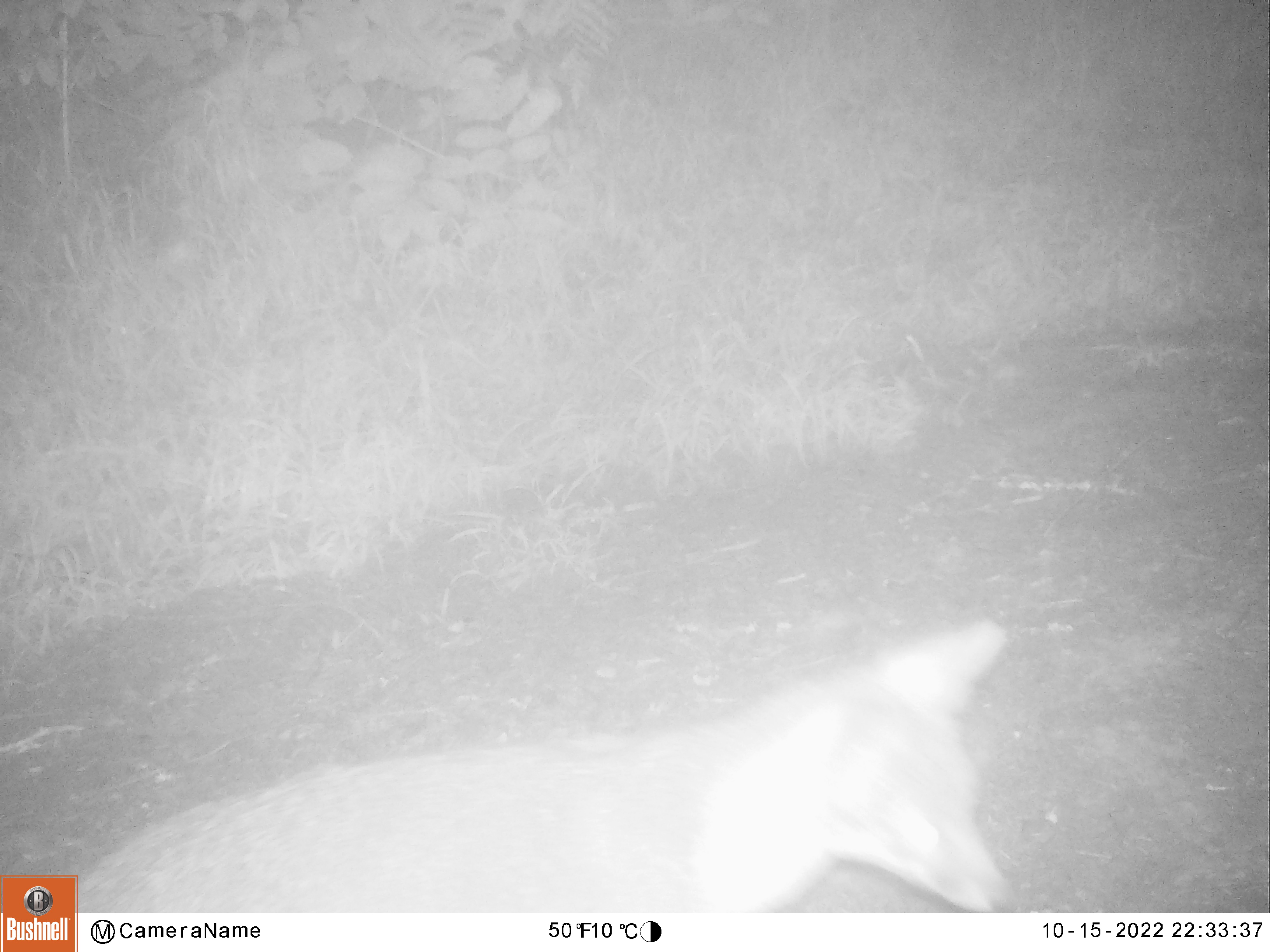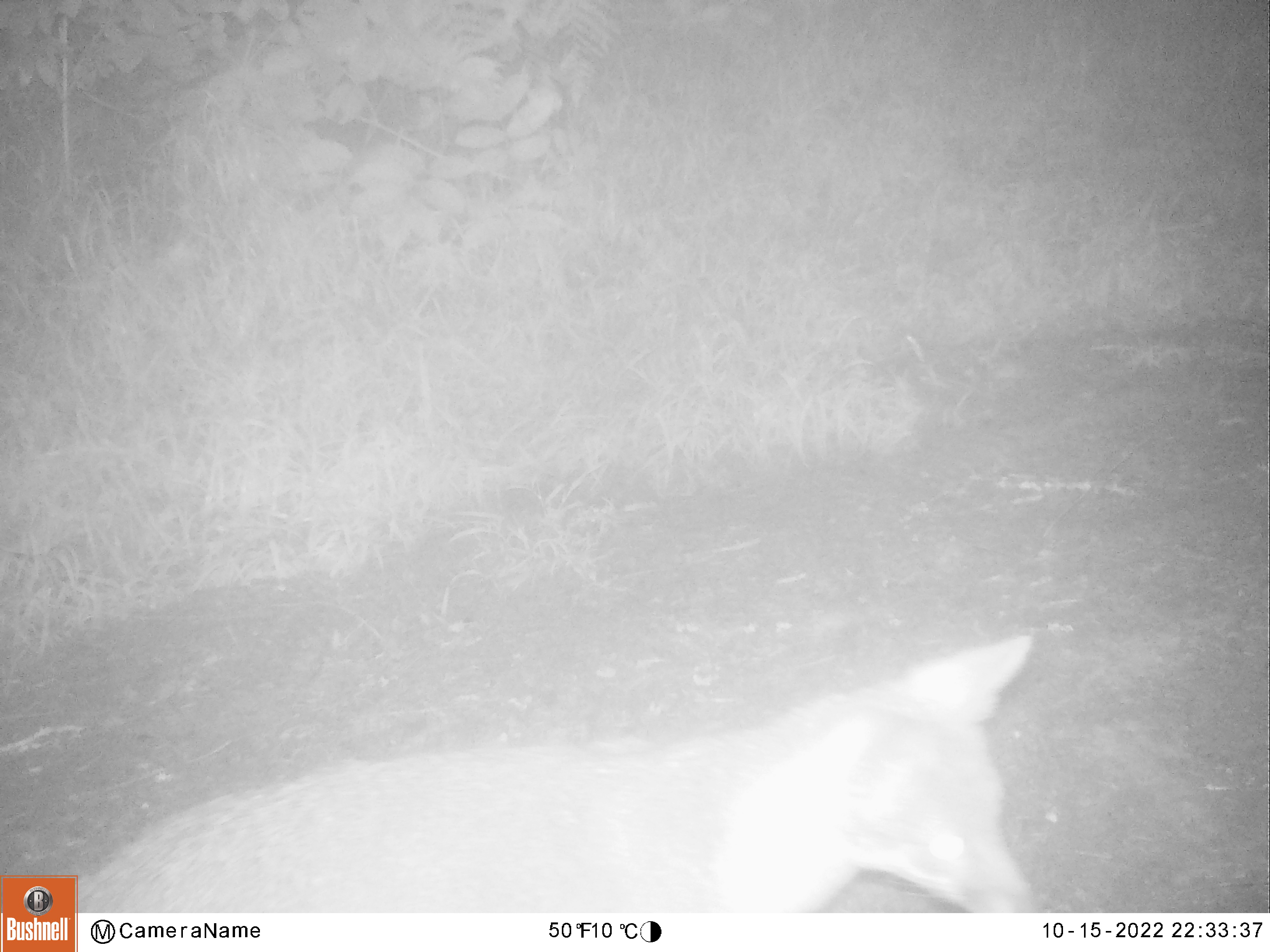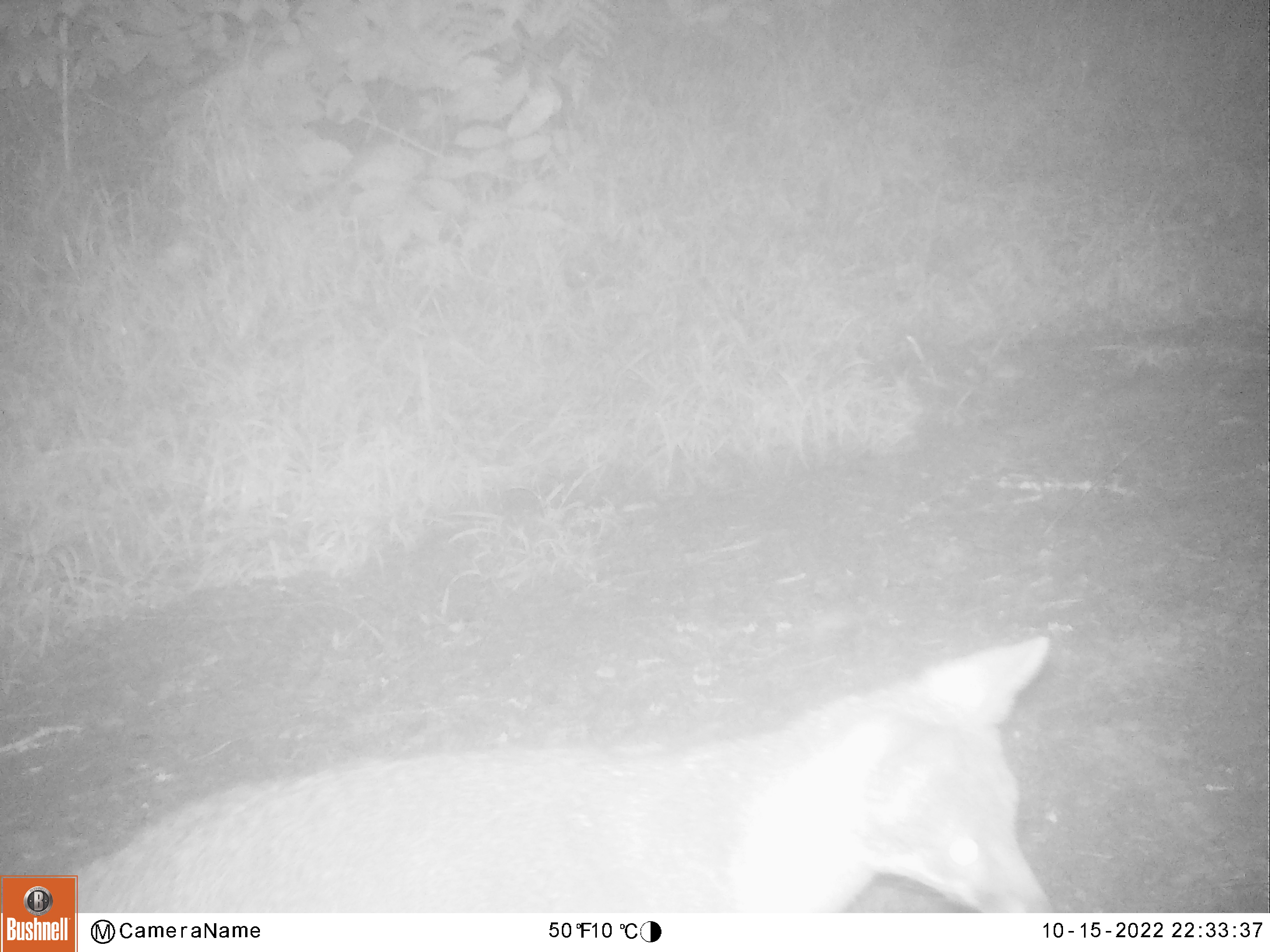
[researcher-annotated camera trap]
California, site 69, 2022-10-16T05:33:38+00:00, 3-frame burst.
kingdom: Animalia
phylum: Chordata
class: Mammalia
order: Carnivora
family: Canidae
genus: Urocyon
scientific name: Urocyon cinereoargenteus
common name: gray fox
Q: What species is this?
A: Gray fox (Urocyon cinereoargenteus).